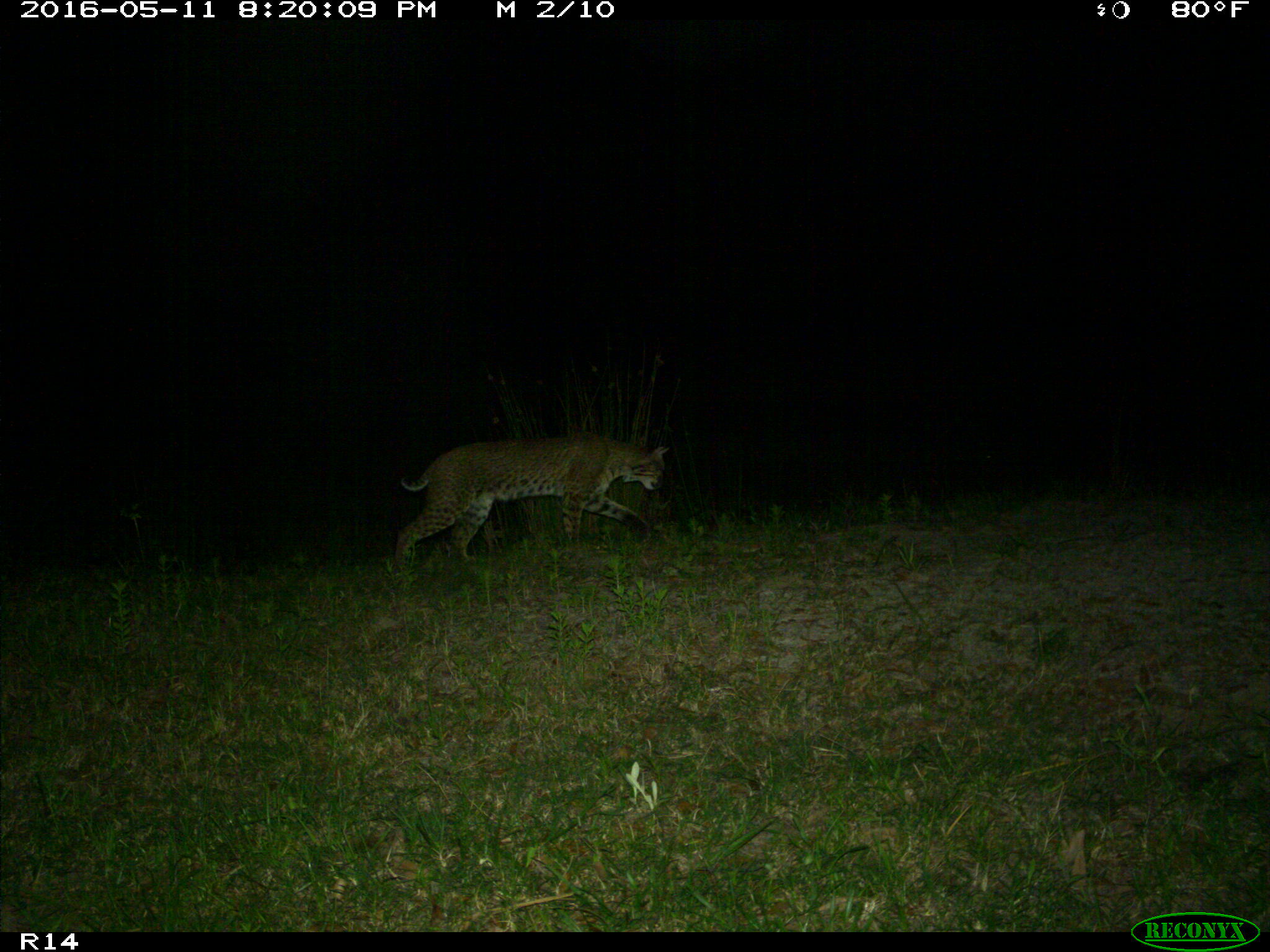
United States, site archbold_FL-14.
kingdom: Animalia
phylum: Chordata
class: Mammalia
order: Carnivora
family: Felidae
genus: Lynx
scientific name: Lynx rufus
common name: bobcat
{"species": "Lynx rufus (bobcat)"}